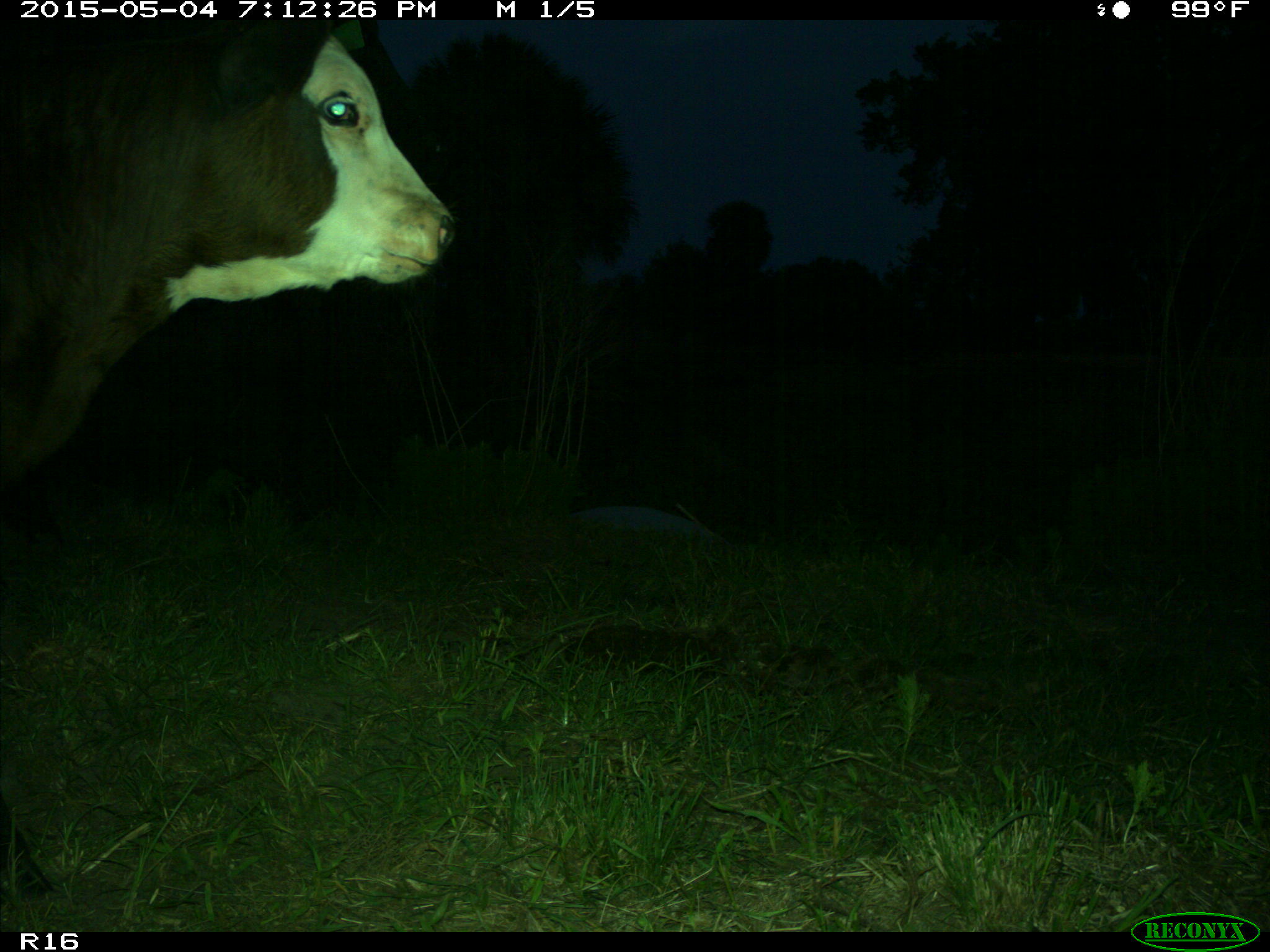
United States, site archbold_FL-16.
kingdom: Animalia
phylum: Chordata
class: Mammalia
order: Artiodactyla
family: Bovidae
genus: Bos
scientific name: Bos taurus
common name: domestic cow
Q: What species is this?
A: Bos taurus (domestic cow).